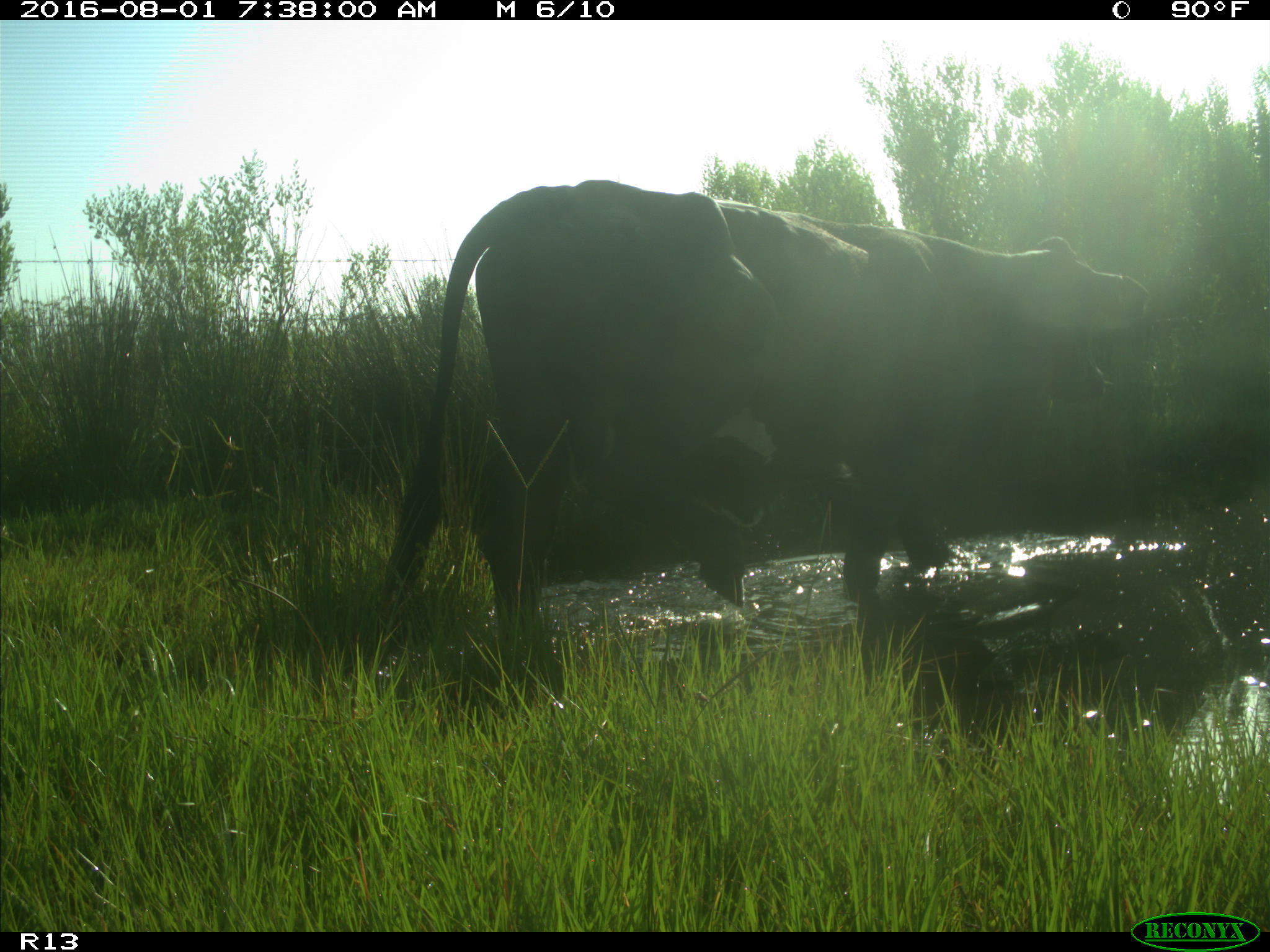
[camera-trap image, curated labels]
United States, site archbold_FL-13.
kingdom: Animalia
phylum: Chordata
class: Mammalia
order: Artiodactyla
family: Bovidae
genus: Bos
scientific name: Bos taurus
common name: domestic cow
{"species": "Bos taurus (domestic cow)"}